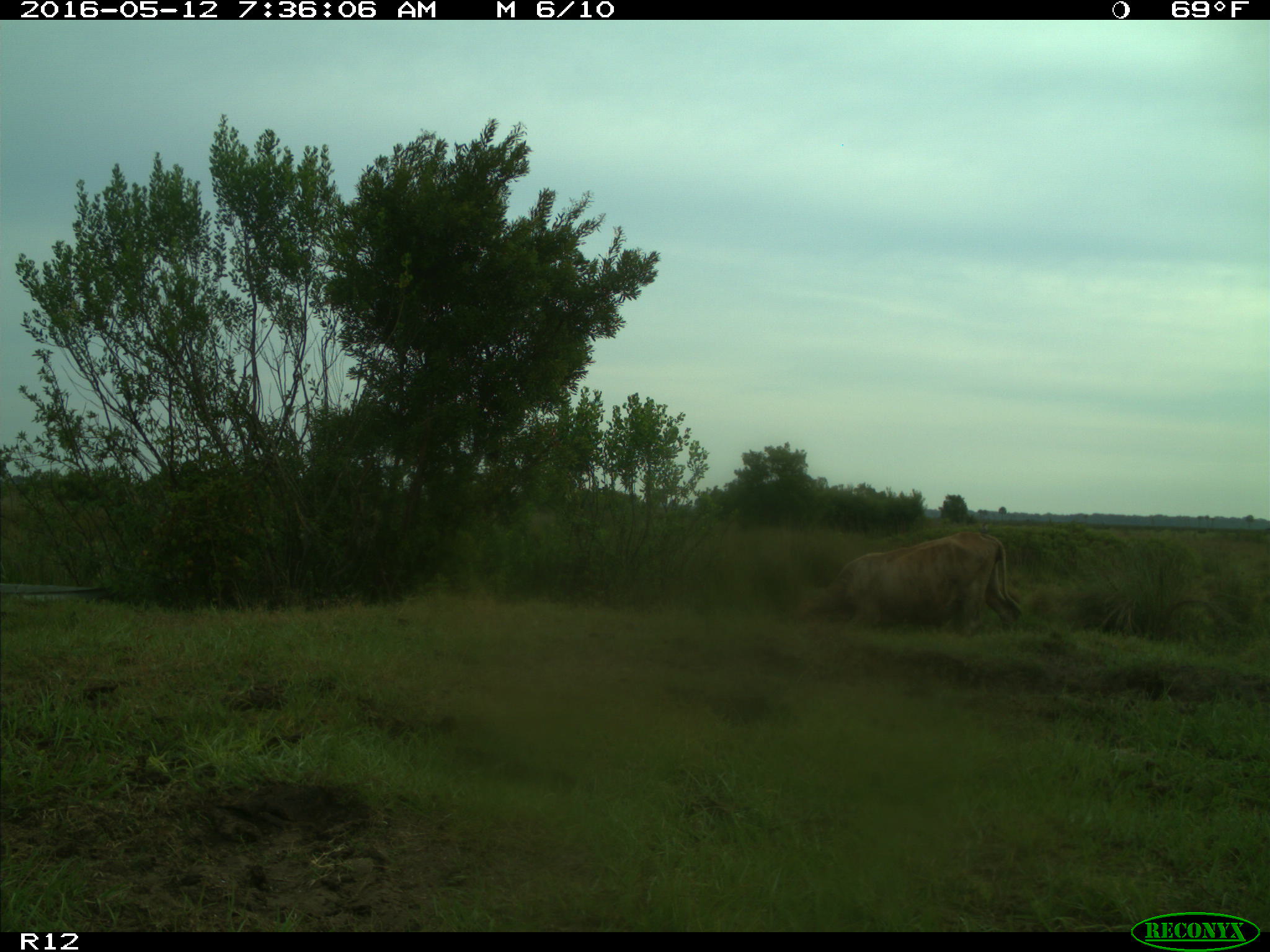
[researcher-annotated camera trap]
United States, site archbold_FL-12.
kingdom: Animalia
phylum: Chordata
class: Mammalia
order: Artiodactyla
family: Bovidae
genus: Bos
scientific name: Bos taurus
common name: domestic cow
Bos taurus (domestic cow).